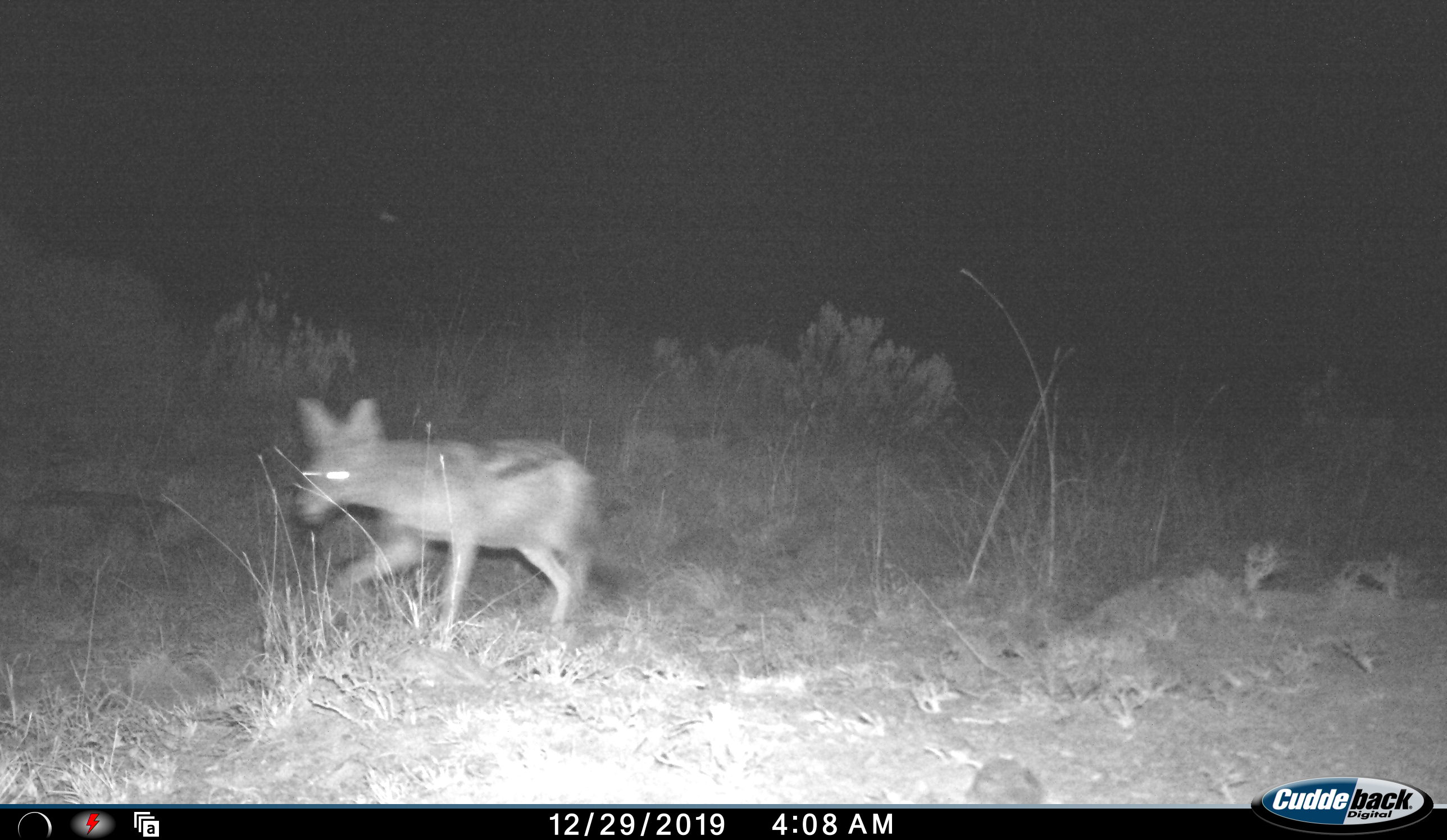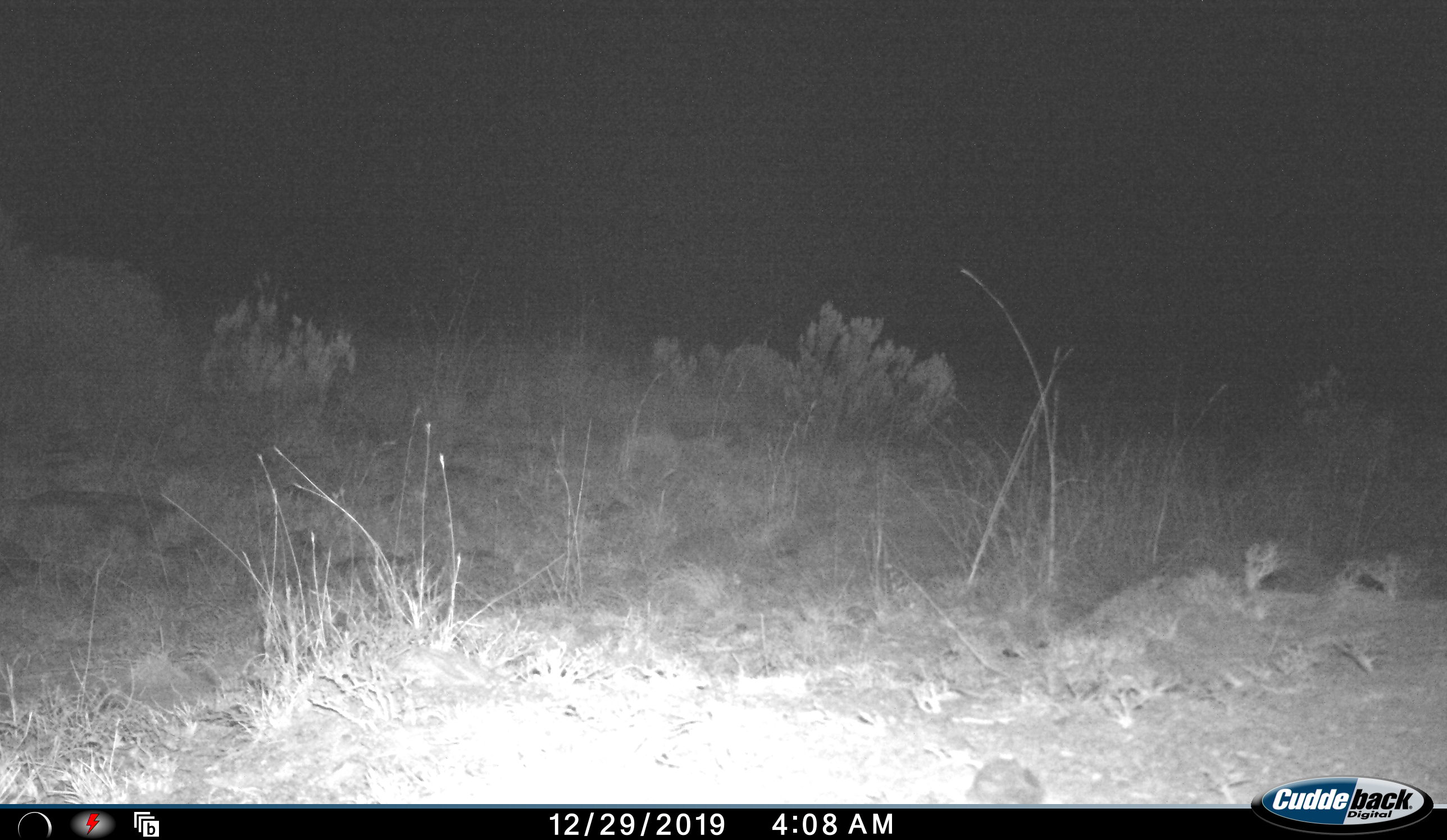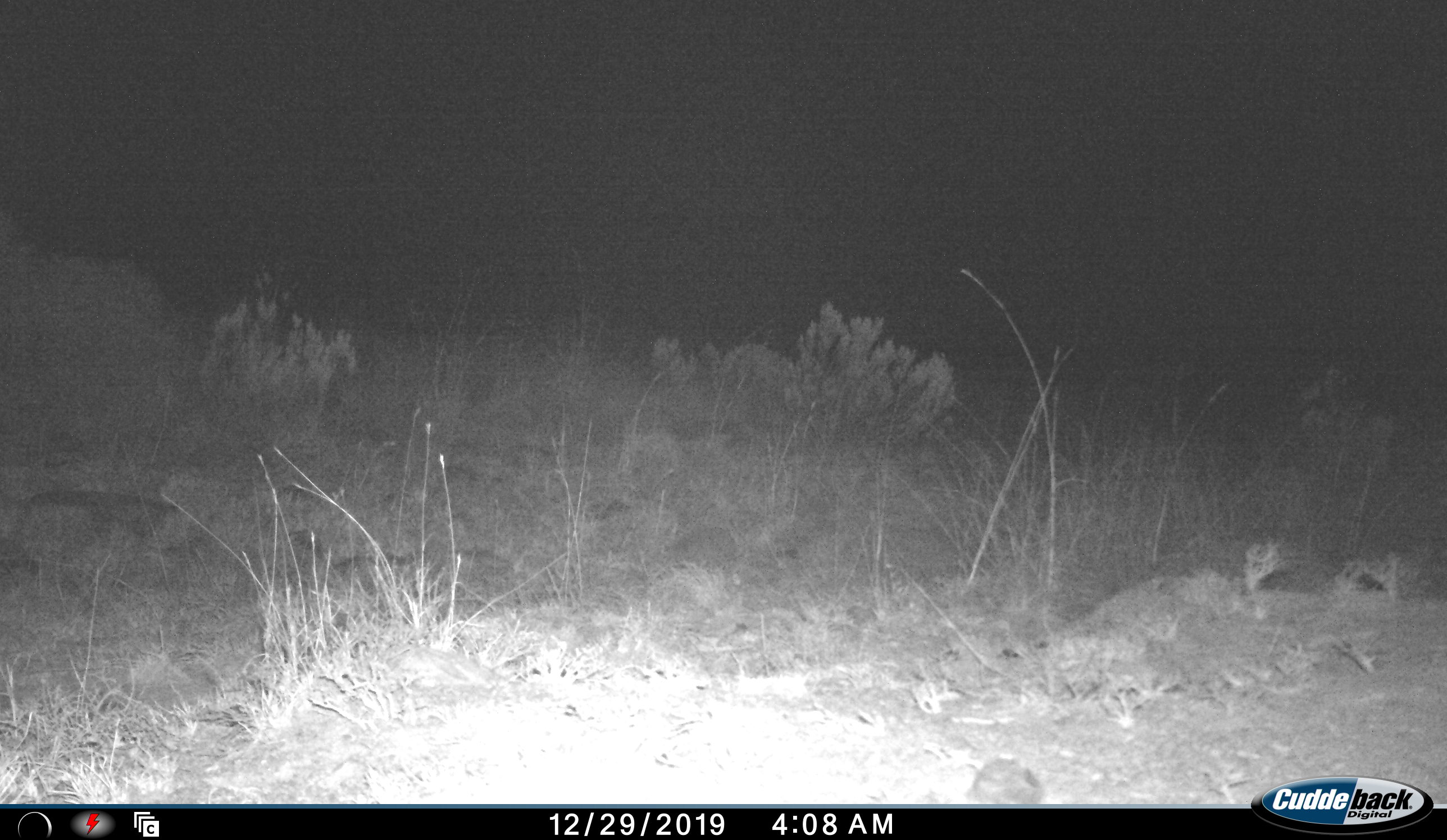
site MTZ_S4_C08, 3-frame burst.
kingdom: Animalia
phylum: Chordata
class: Mammalia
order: Carnivora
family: Canidae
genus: Lupulella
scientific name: Lupulella mesomelas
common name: black-backed jackal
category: jackalblackbacked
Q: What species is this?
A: Jackalblackbacked (black-backed jackal) (Lupulella mesomelas).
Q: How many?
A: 1.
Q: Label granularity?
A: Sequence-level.